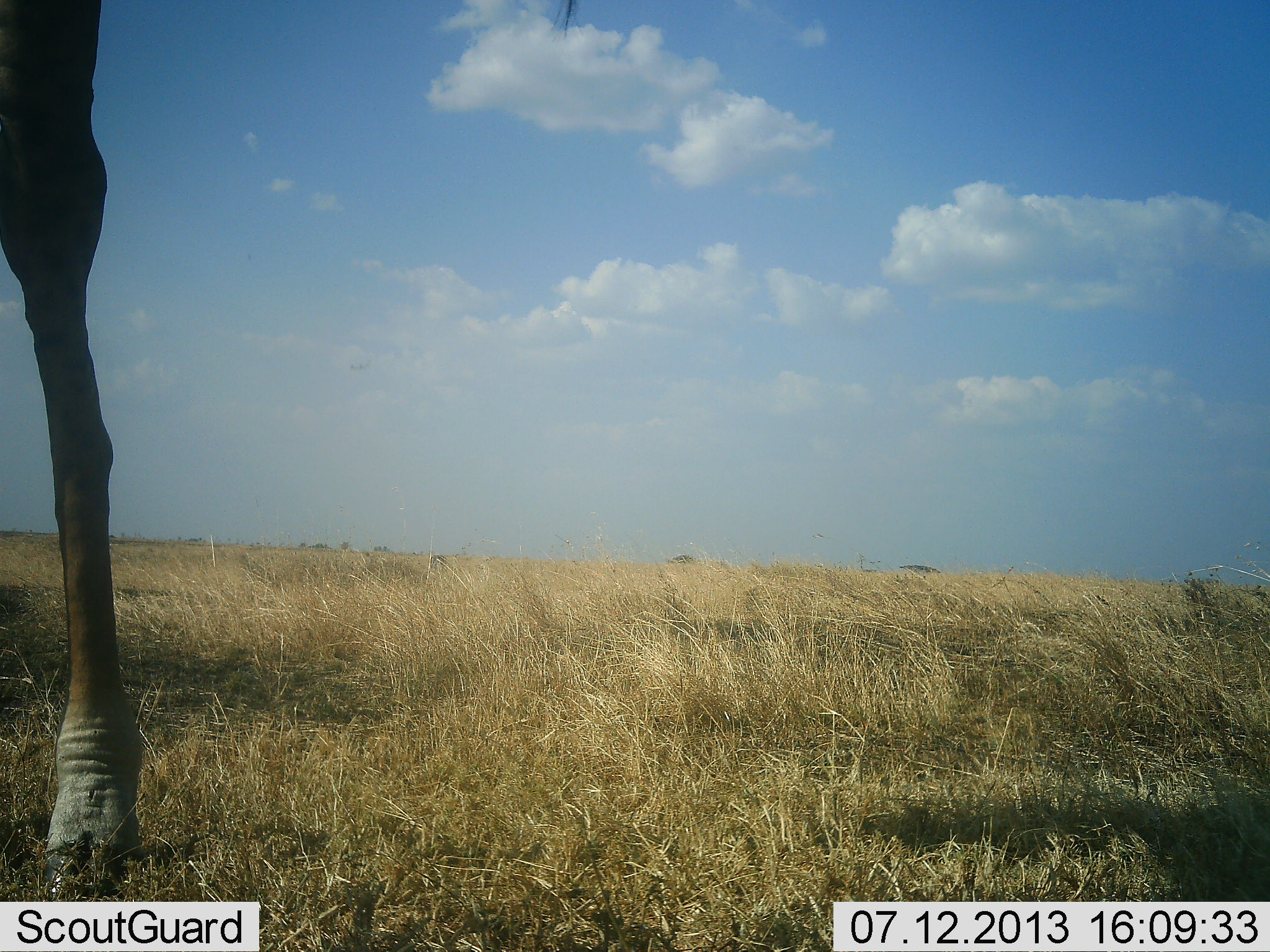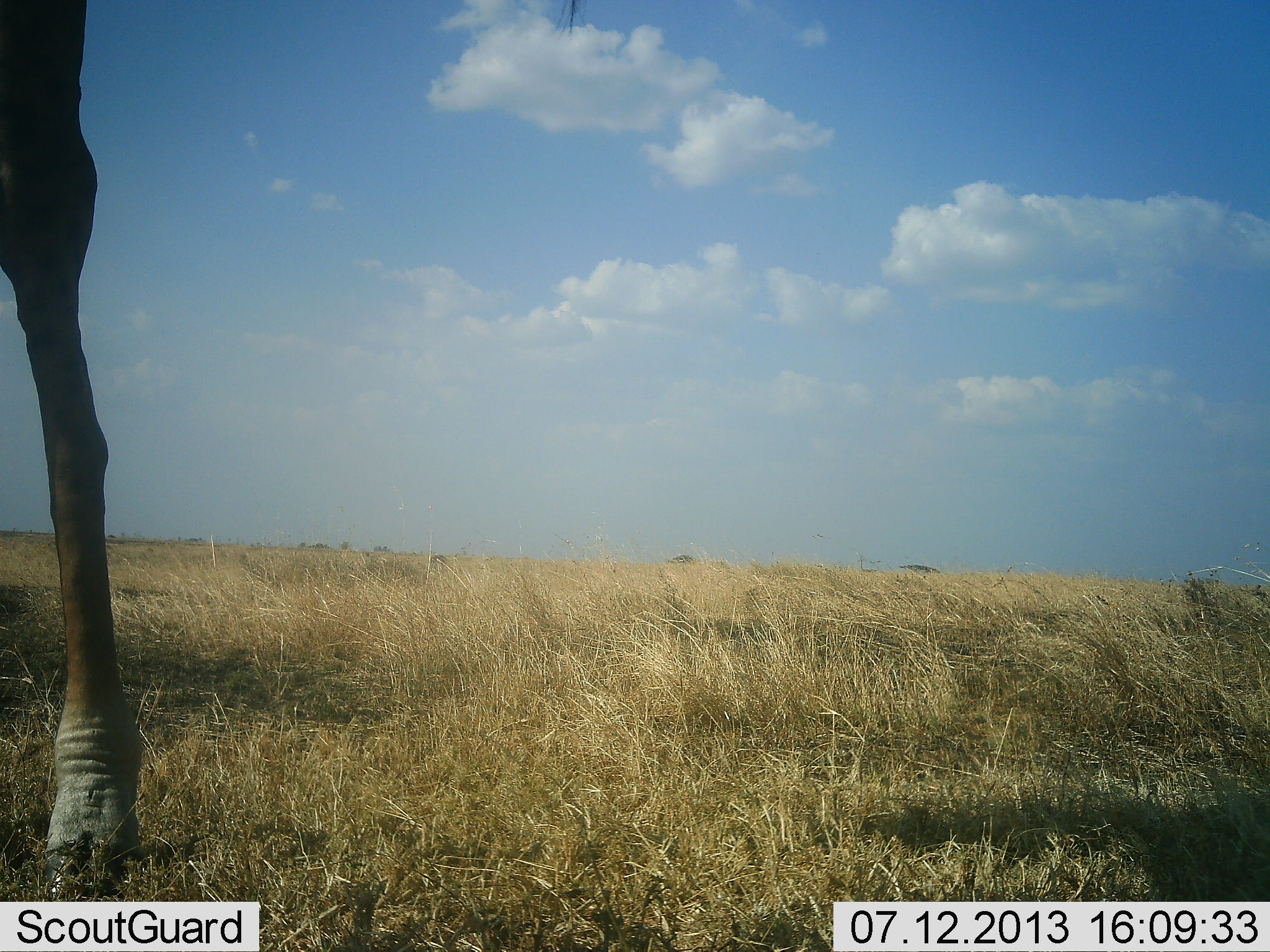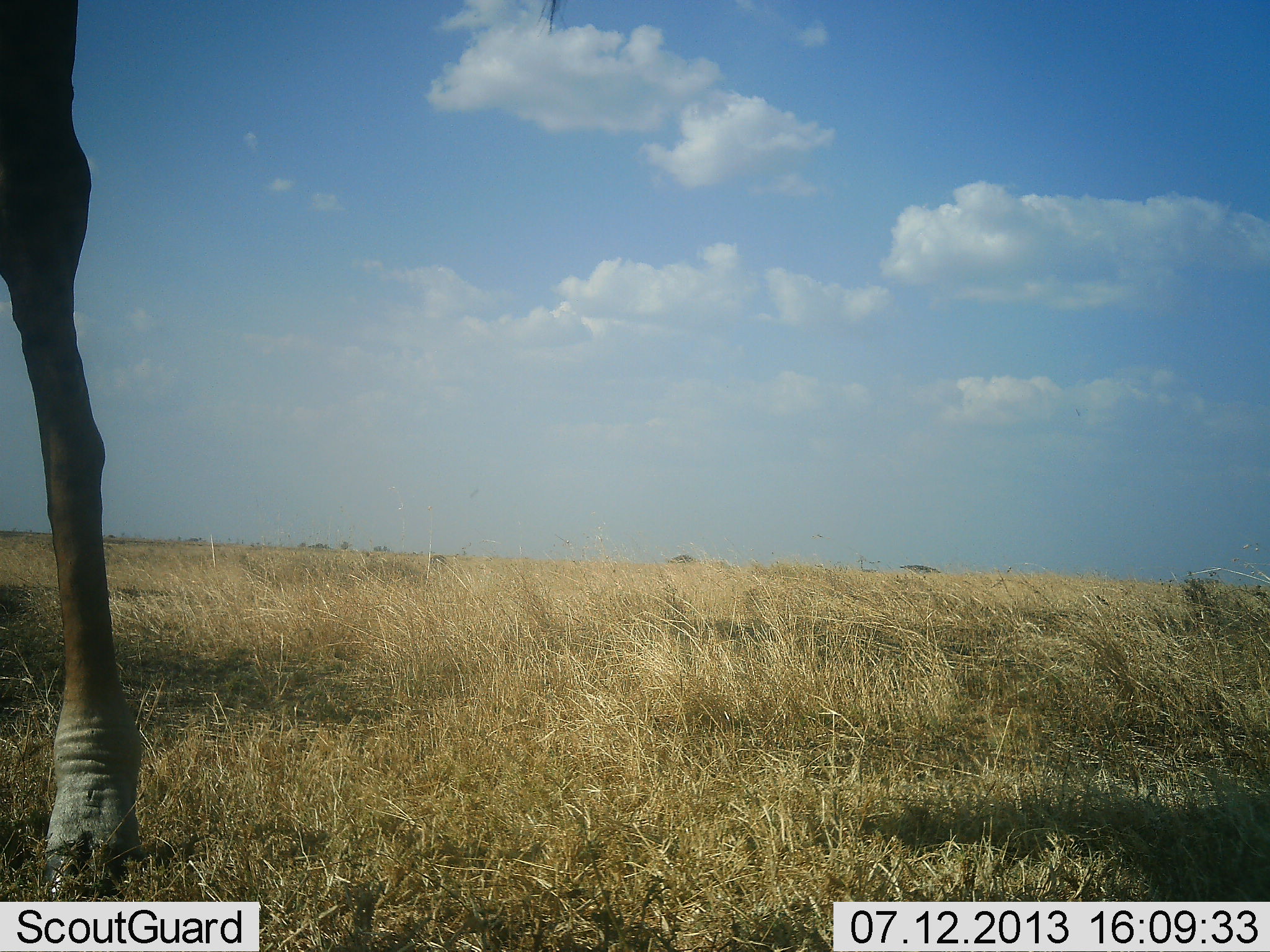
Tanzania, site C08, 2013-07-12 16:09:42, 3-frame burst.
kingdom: Animalia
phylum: Chordata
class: Mammalia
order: Artiodactyla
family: Giraffidae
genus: Giraffa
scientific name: Giraffa camelopardalis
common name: giraffe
Giraffe (Giraffa camelopardalis), count 1. Behavior (volunteer vote fractions): standing 82%, resting 0%, moving 0%, interacting 0%. Young present (vote fraction): 0%. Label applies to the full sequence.